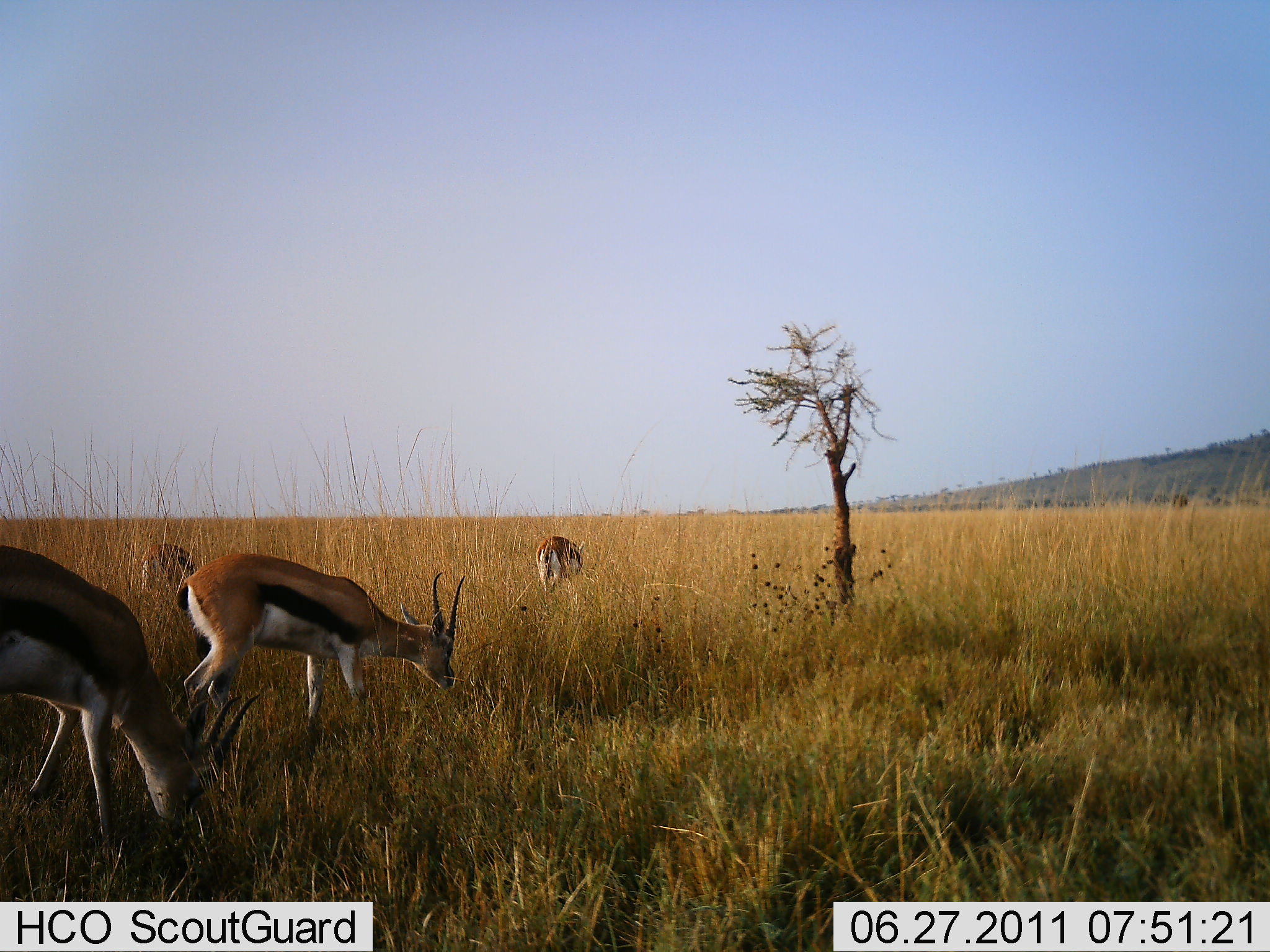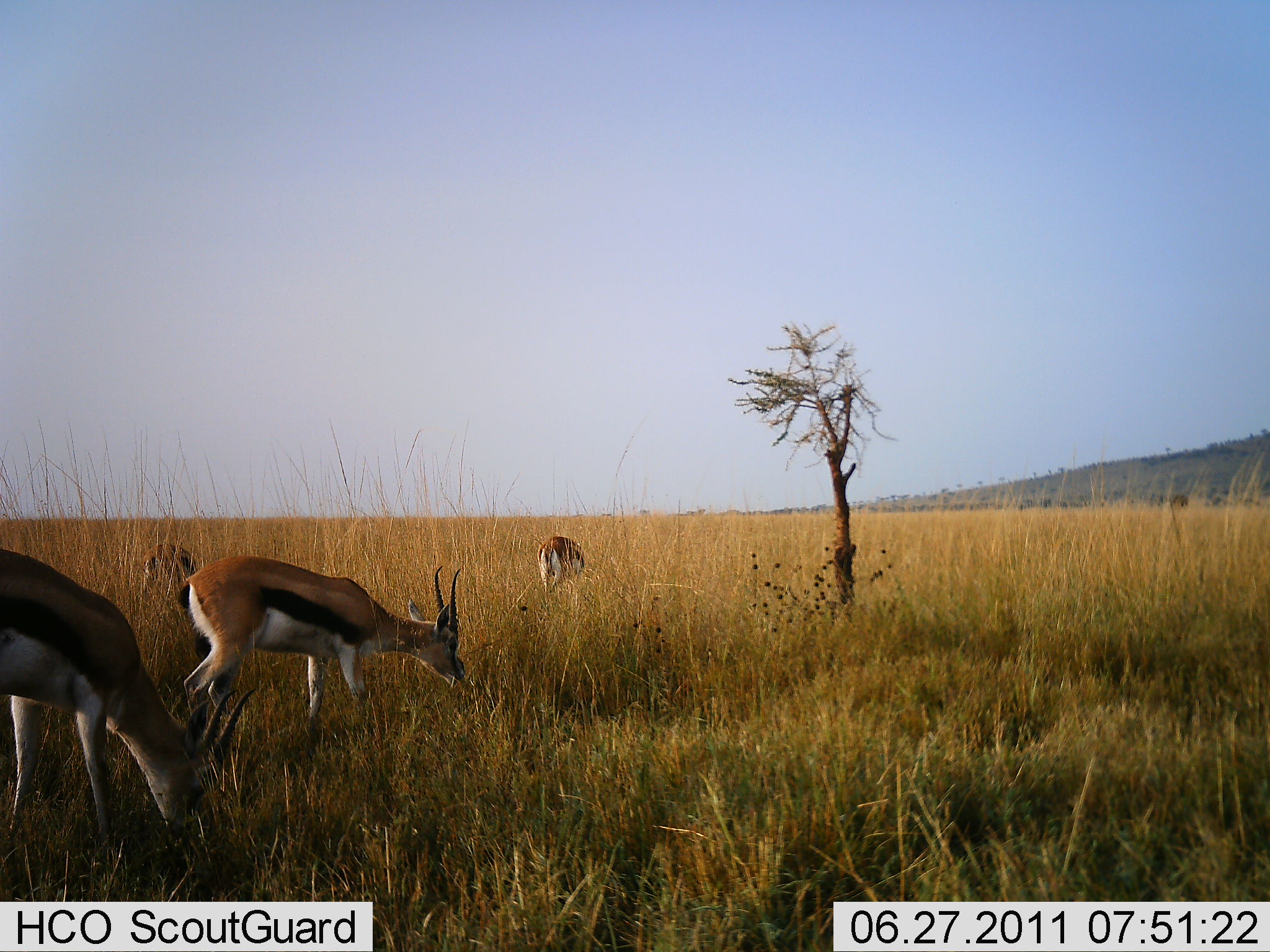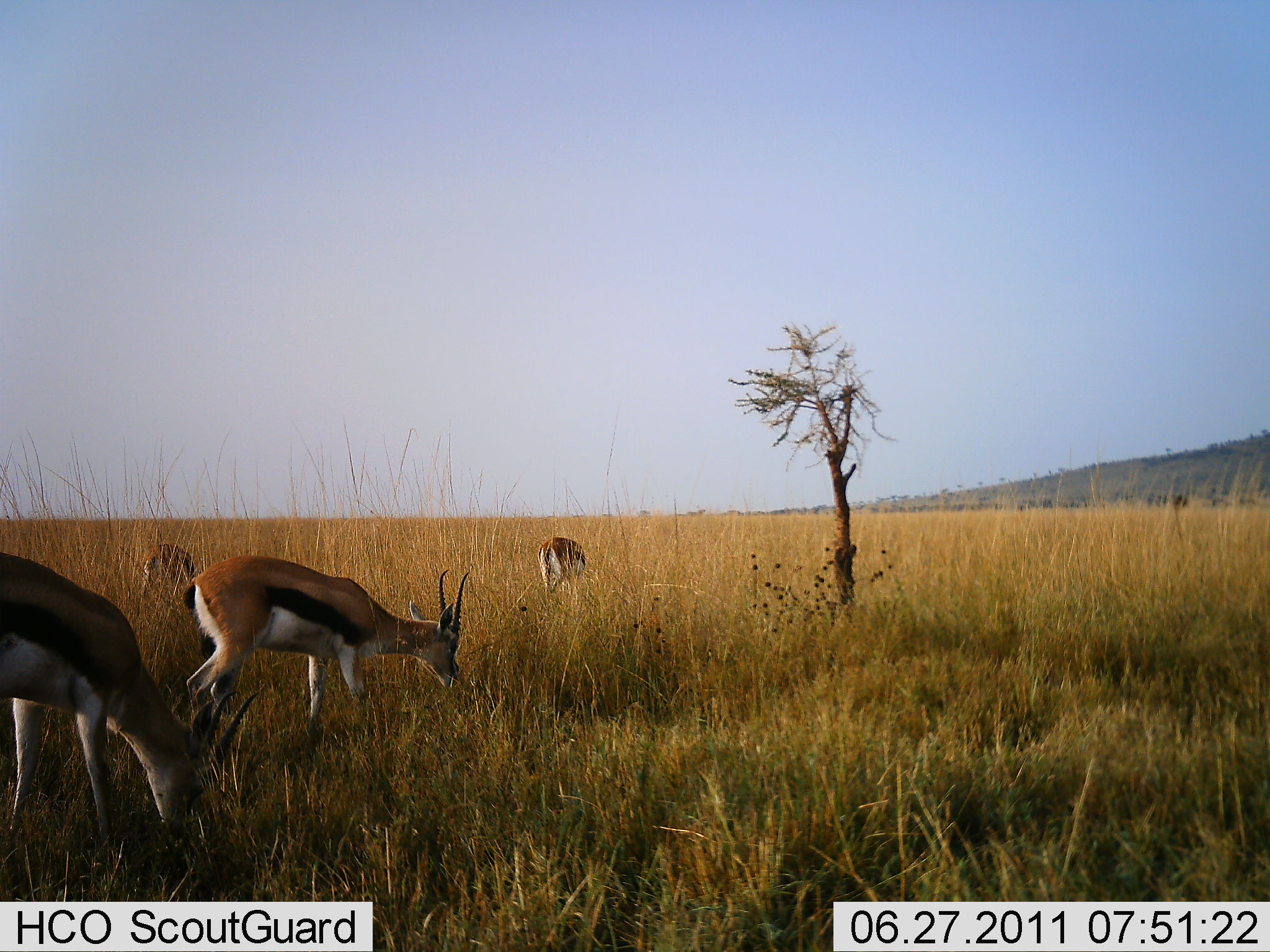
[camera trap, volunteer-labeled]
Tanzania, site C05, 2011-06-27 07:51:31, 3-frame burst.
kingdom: Animalia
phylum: Chordata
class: Mammalia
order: Artiodactyla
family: Bovidae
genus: Eudorcas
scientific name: Eudorcas thomsonii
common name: thomson's gazelle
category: gazellethomsons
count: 4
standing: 30%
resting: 0%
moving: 20%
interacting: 0%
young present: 0%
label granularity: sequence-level